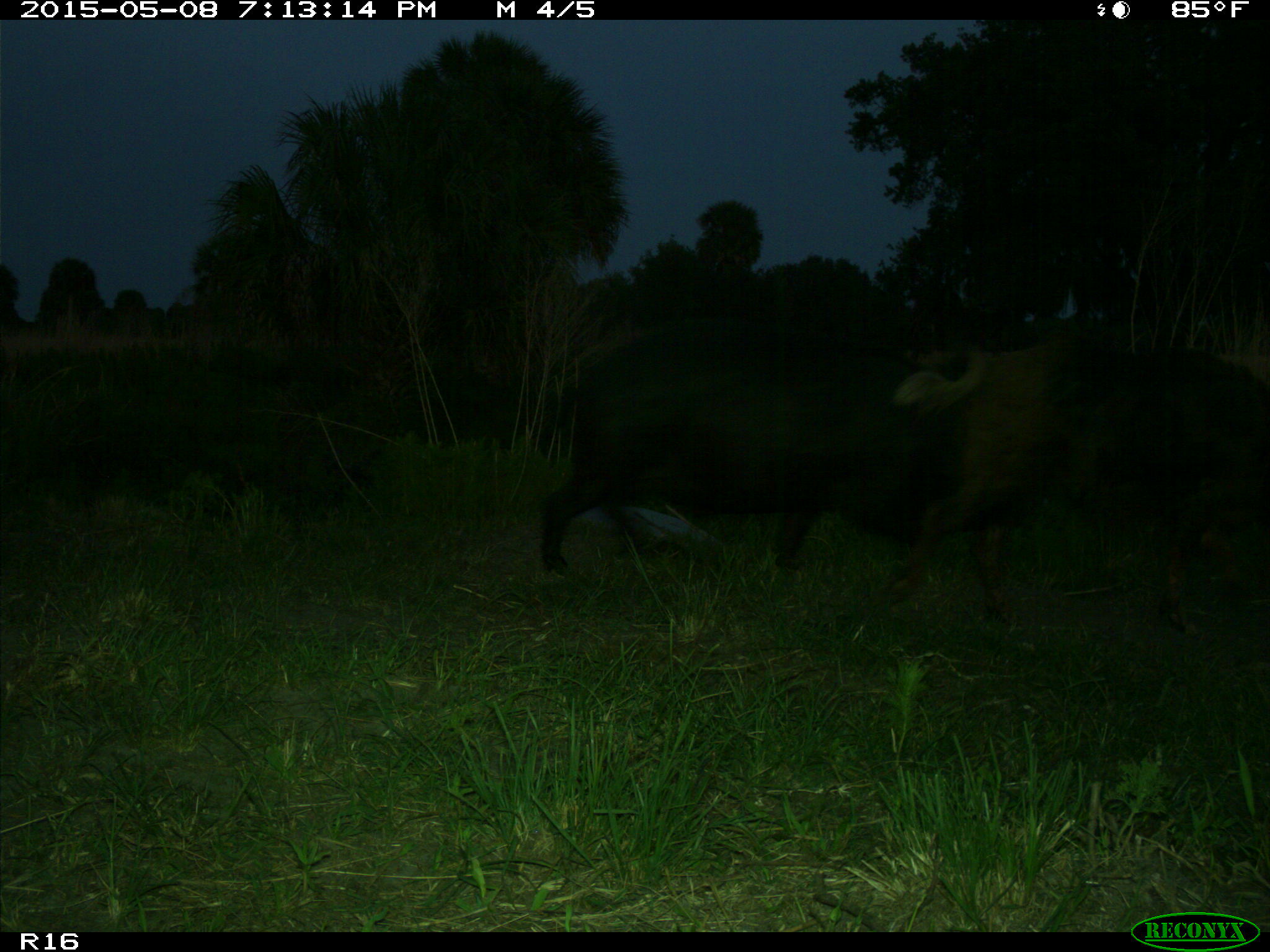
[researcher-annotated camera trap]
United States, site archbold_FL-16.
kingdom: Animalia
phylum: Chordata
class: Mammalia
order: Artiodactyla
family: Suidae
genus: Sus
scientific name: Sus scrofa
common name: wild boar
Sus scrofa (wild boar).